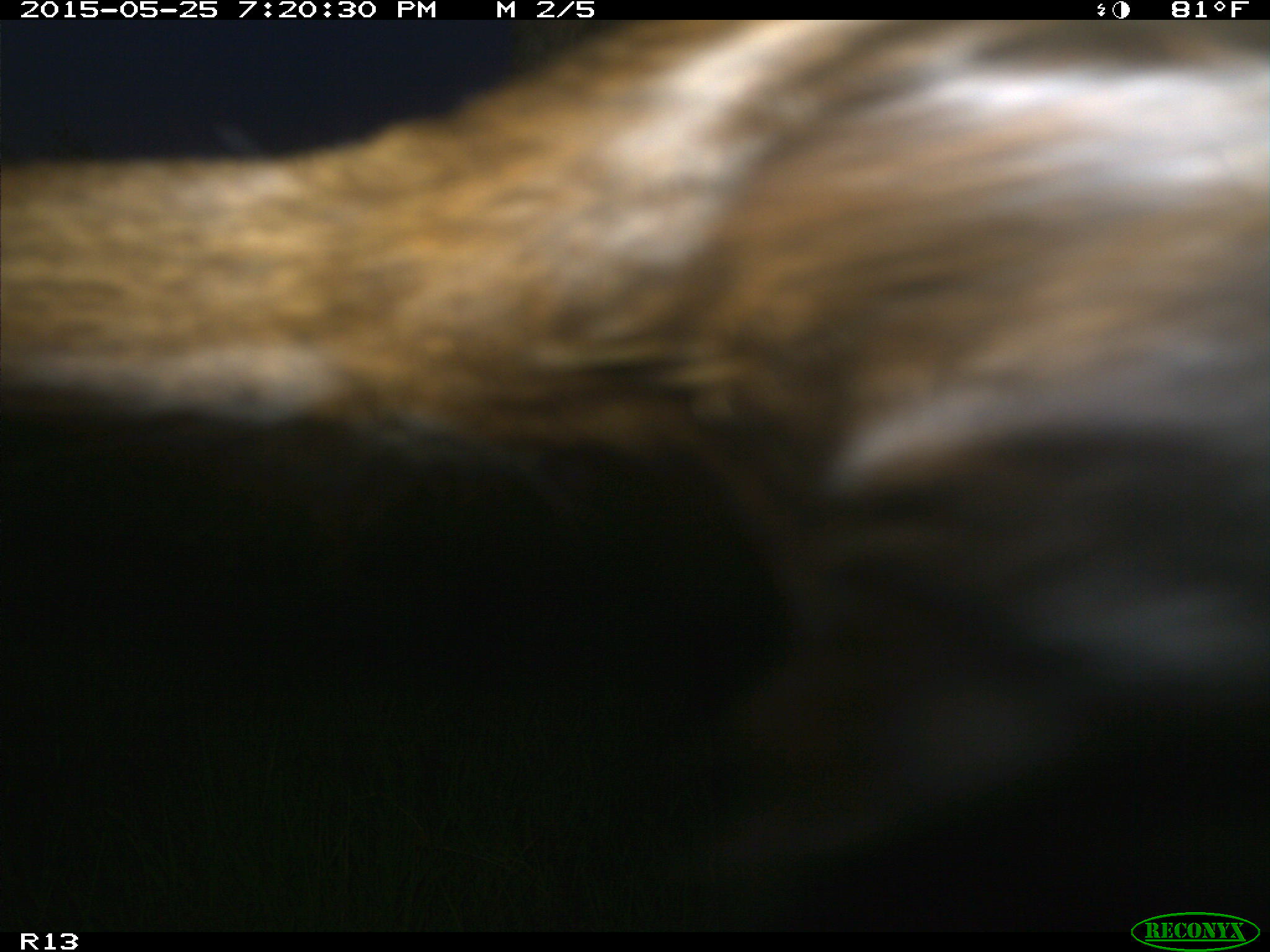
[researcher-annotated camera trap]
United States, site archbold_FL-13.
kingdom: Animalia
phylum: Chordata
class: Mammalia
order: Artiodactyla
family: Bovidae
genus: Bos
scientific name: Bos taurus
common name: domestic cow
Bos taurus (domestic cow).